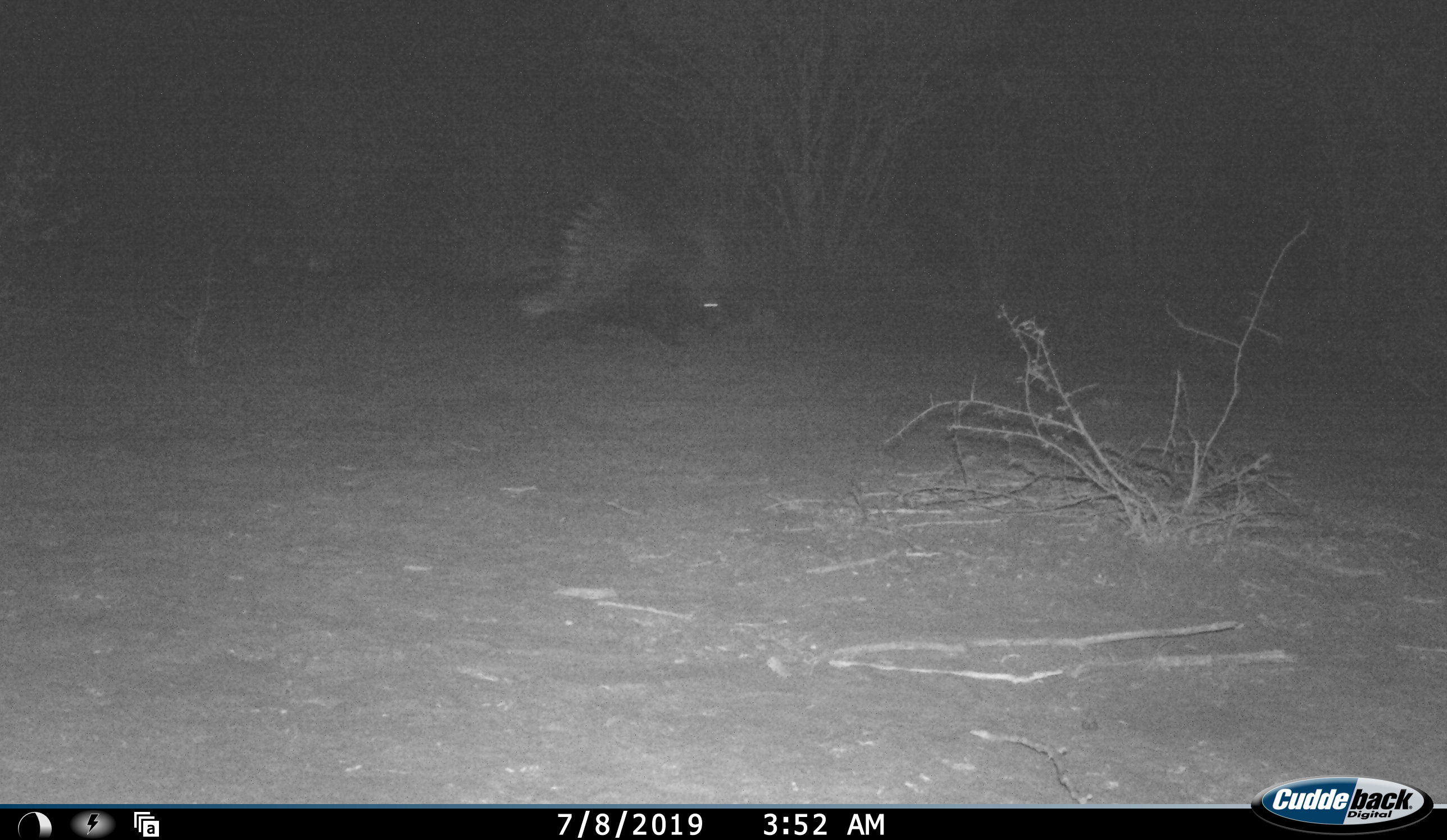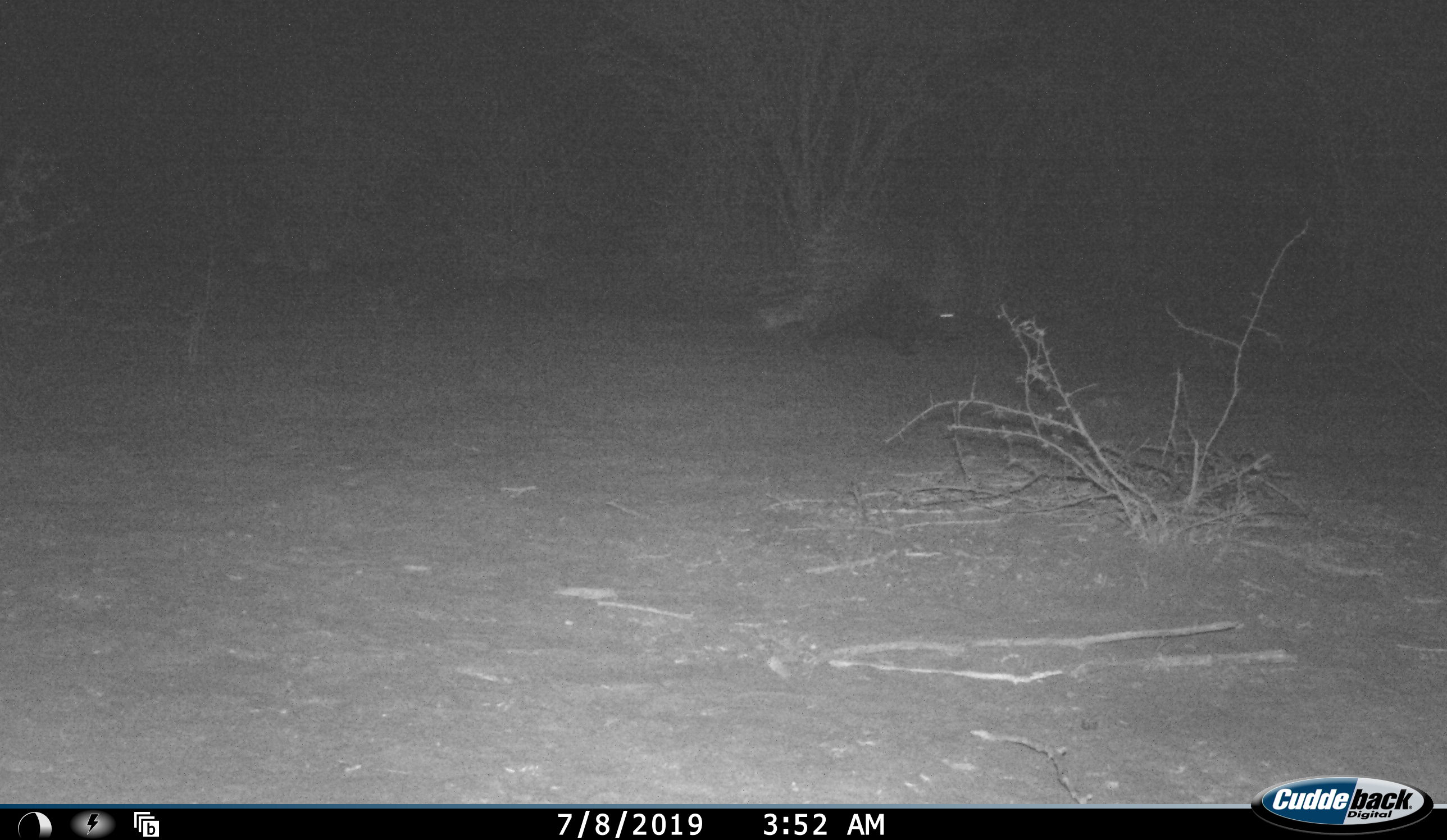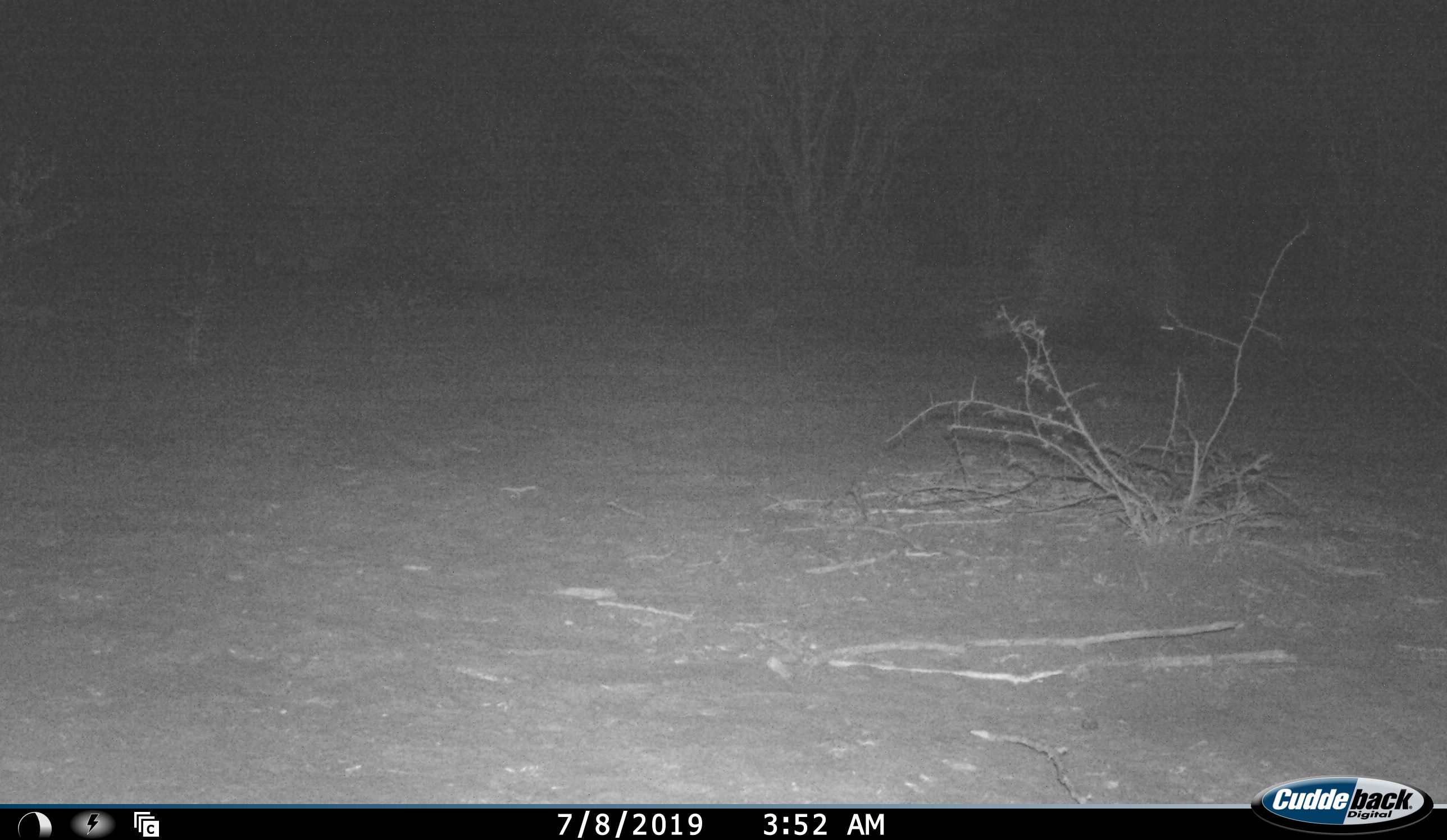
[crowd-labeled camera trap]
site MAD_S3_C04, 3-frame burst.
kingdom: Animalia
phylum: Chordata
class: Mammalia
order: Rodentia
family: Hystricidae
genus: Hystrix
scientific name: Hystrix cristata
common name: crested porcupine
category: porcupine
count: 1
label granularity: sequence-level